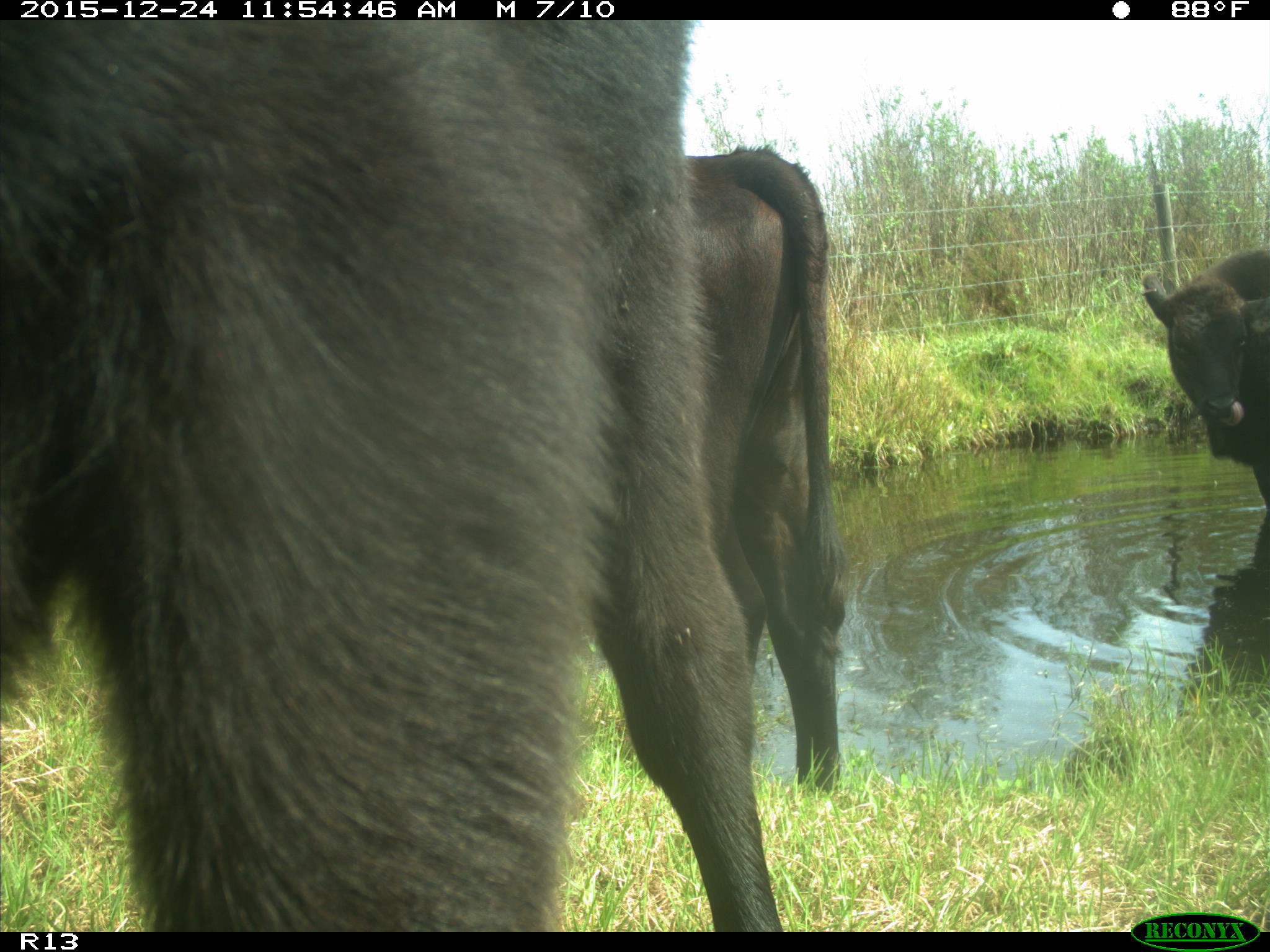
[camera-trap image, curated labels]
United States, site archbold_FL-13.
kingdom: Animalia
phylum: Chordata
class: Mammalia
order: Artiodactyla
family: Bovidae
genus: Bos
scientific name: Bos taurus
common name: domestic cow